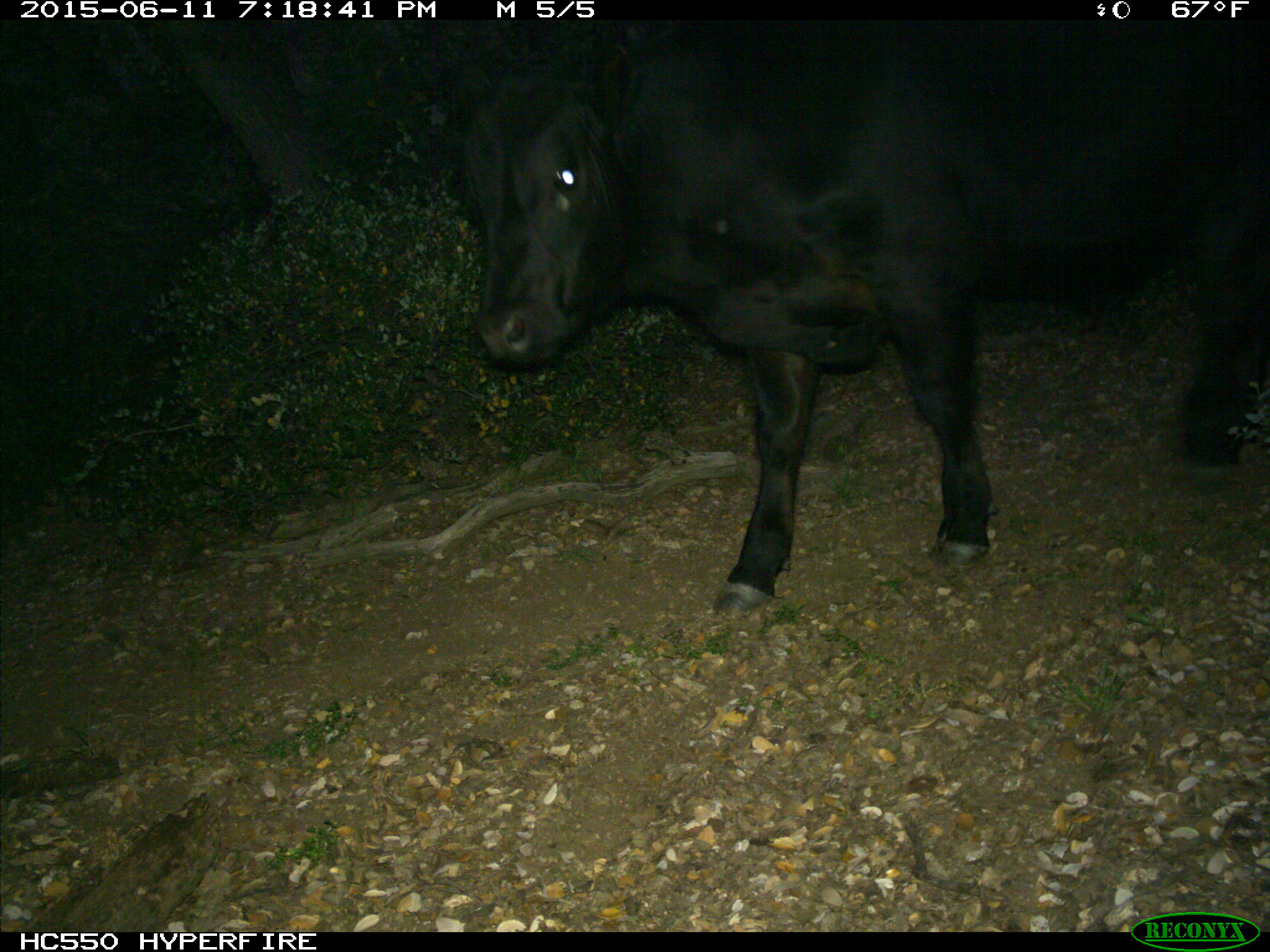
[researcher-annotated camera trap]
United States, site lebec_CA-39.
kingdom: Animalia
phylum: Chordata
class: Mammalia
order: Artiodactyla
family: Bovidae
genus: Bos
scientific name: Bos taurus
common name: domestic cow